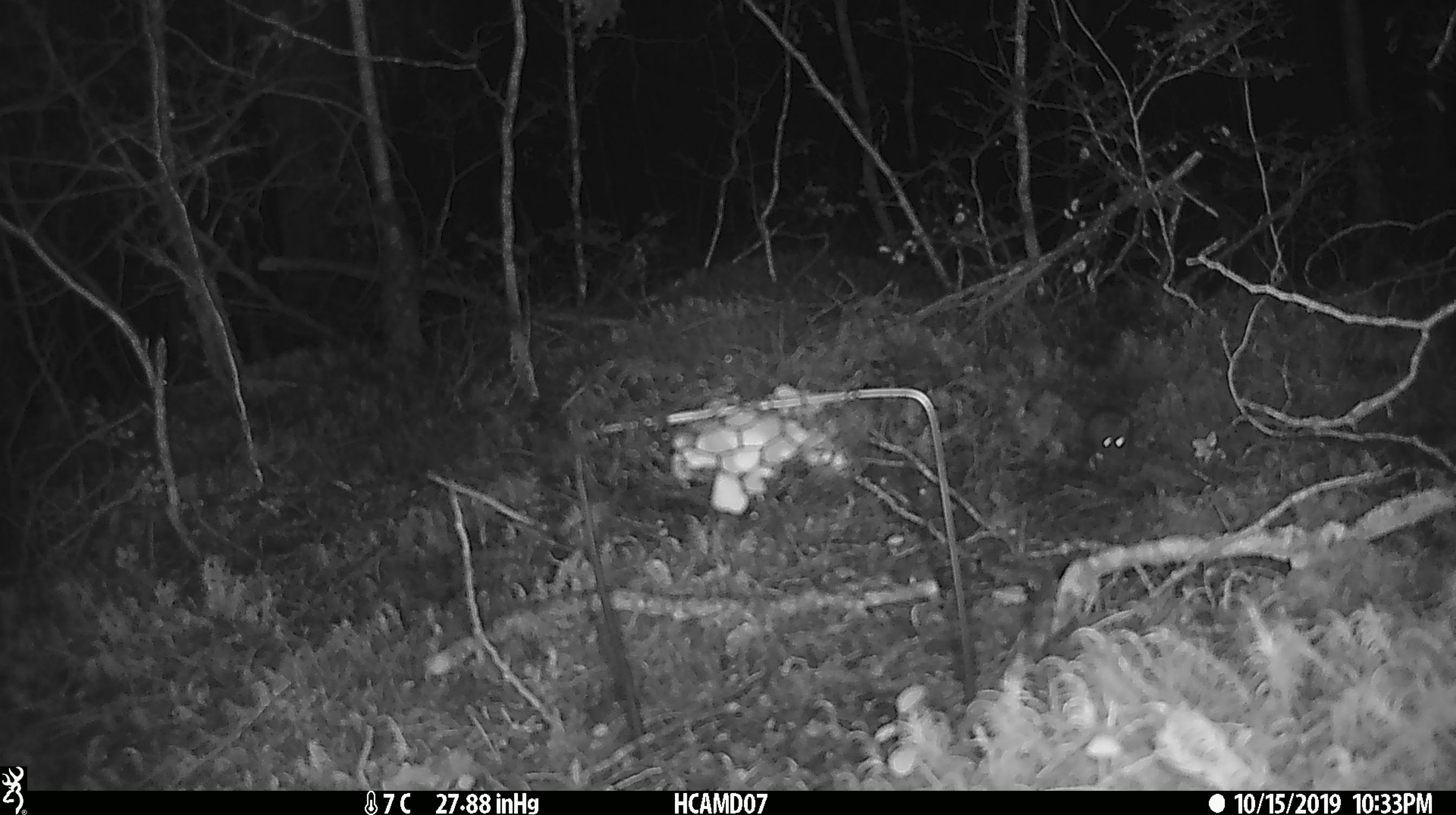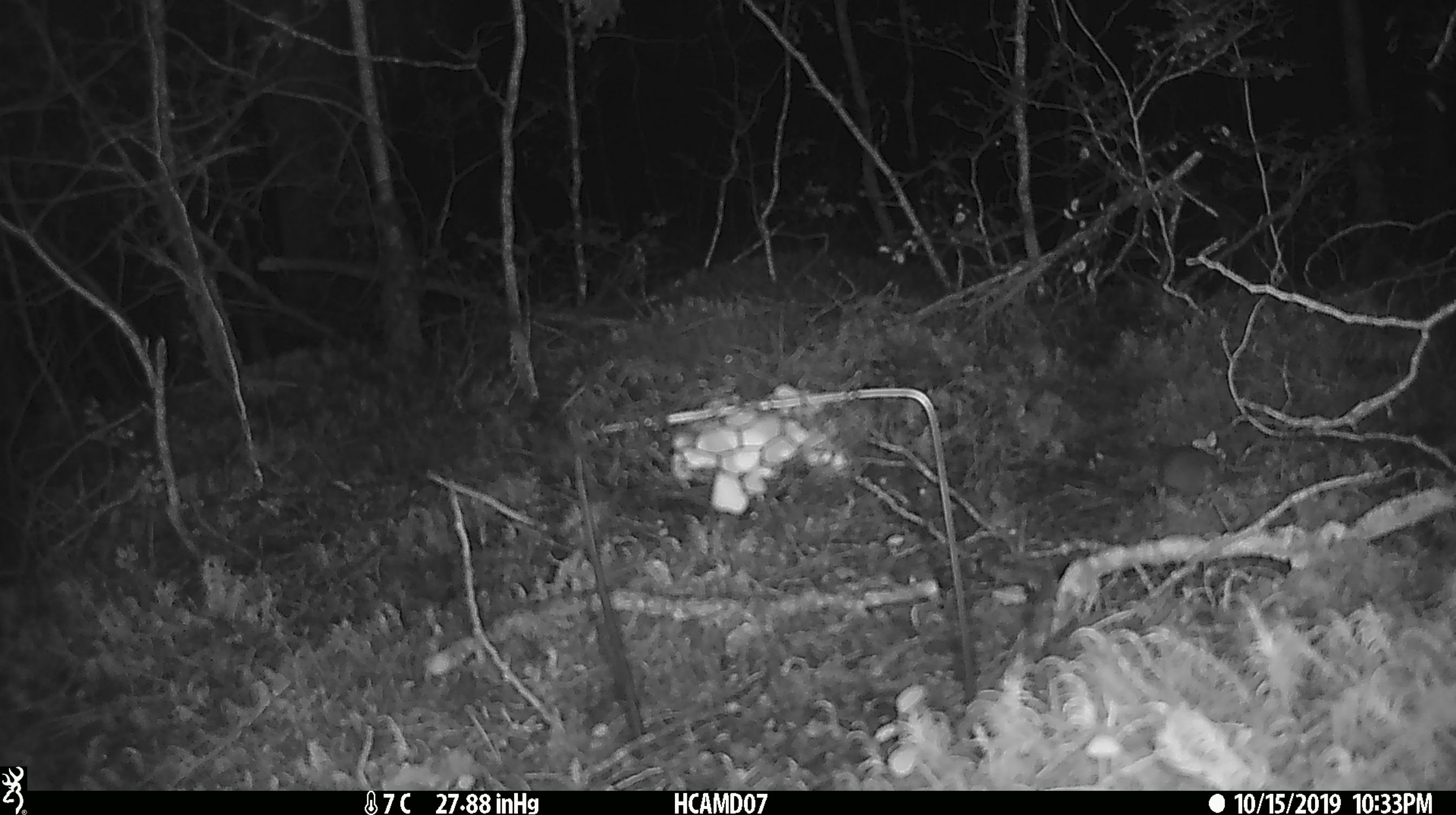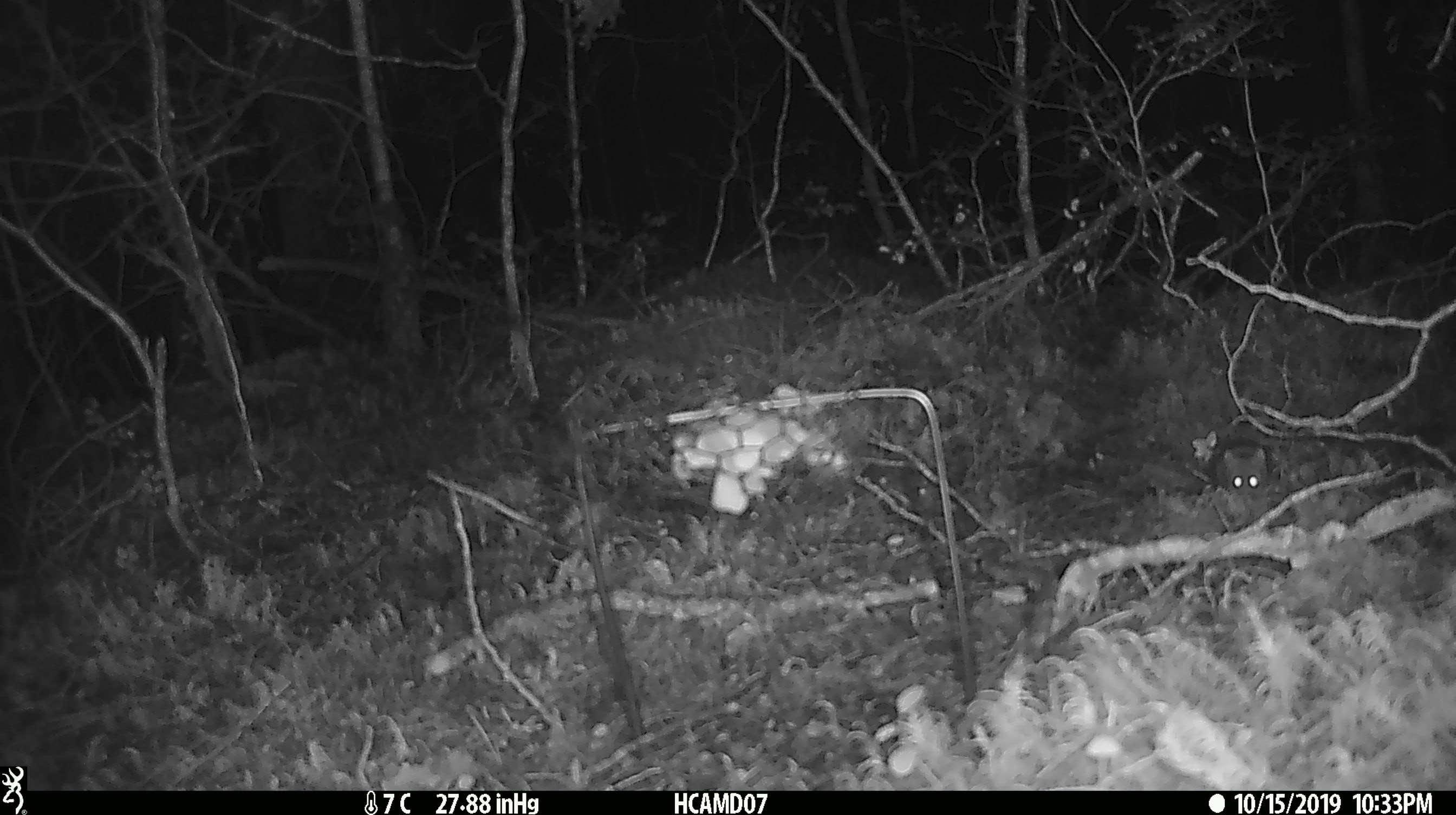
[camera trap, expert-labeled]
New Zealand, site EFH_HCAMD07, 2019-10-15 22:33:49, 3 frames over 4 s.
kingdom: Animalia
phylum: Chordata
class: Mammalia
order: Rodentia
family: Muridae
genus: Mus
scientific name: Mus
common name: mouse